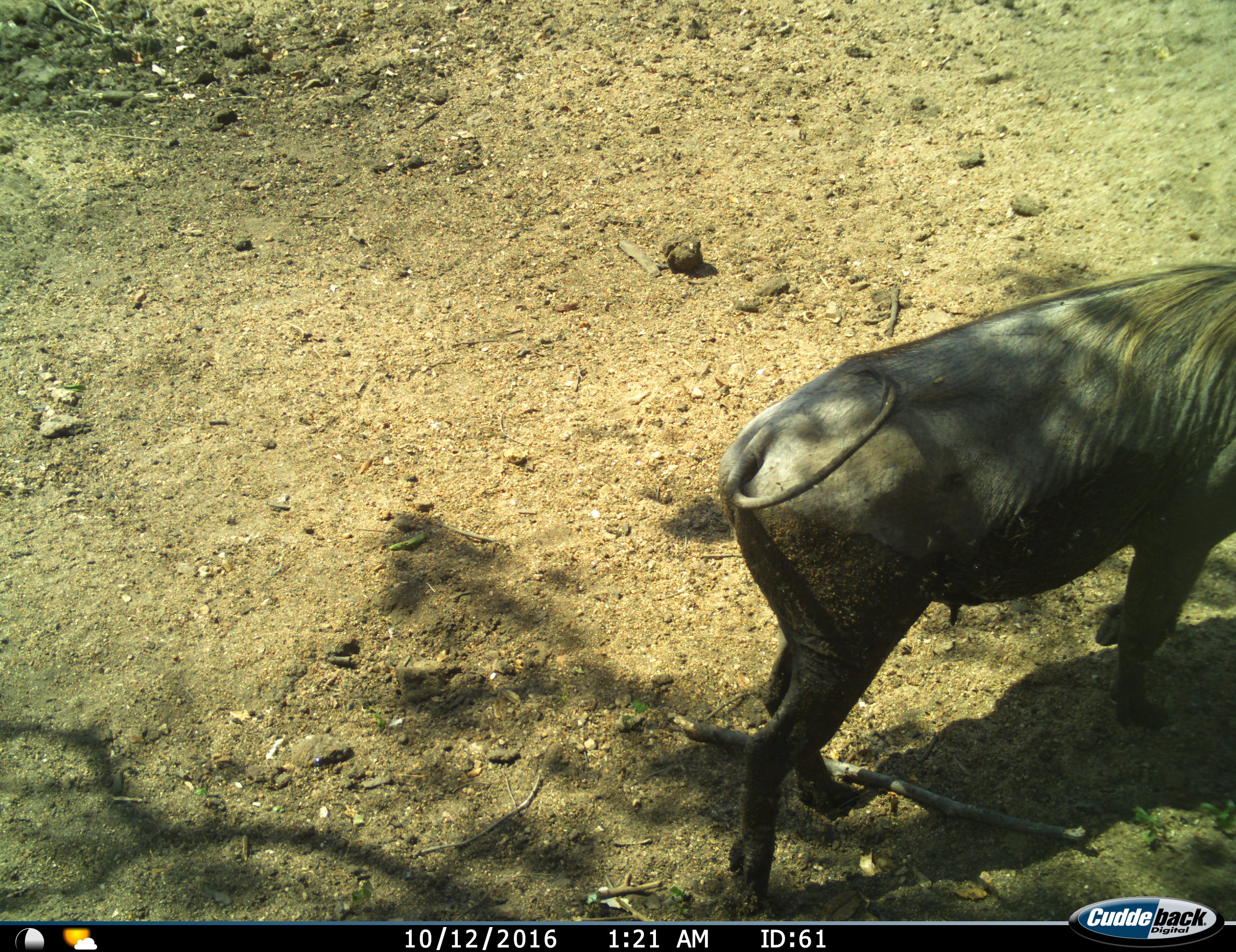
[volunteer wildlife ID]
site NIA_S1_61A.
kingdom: Animalia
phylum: Chordata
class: Mammalia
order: Artiodactyla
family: Suidae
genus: Phacochoerus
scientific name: Phacochoerus africanus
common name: warthog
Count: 1.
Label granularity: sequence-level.